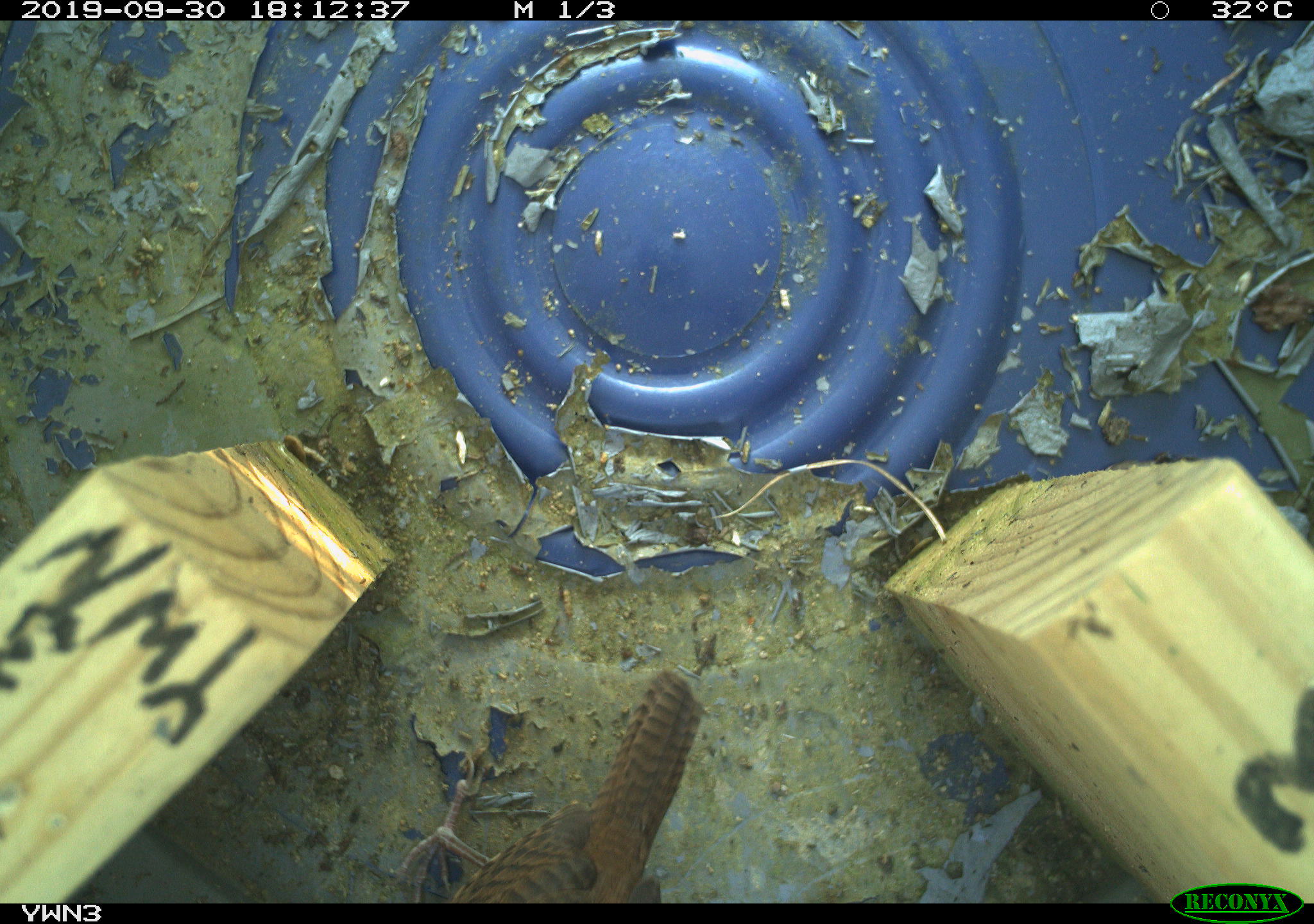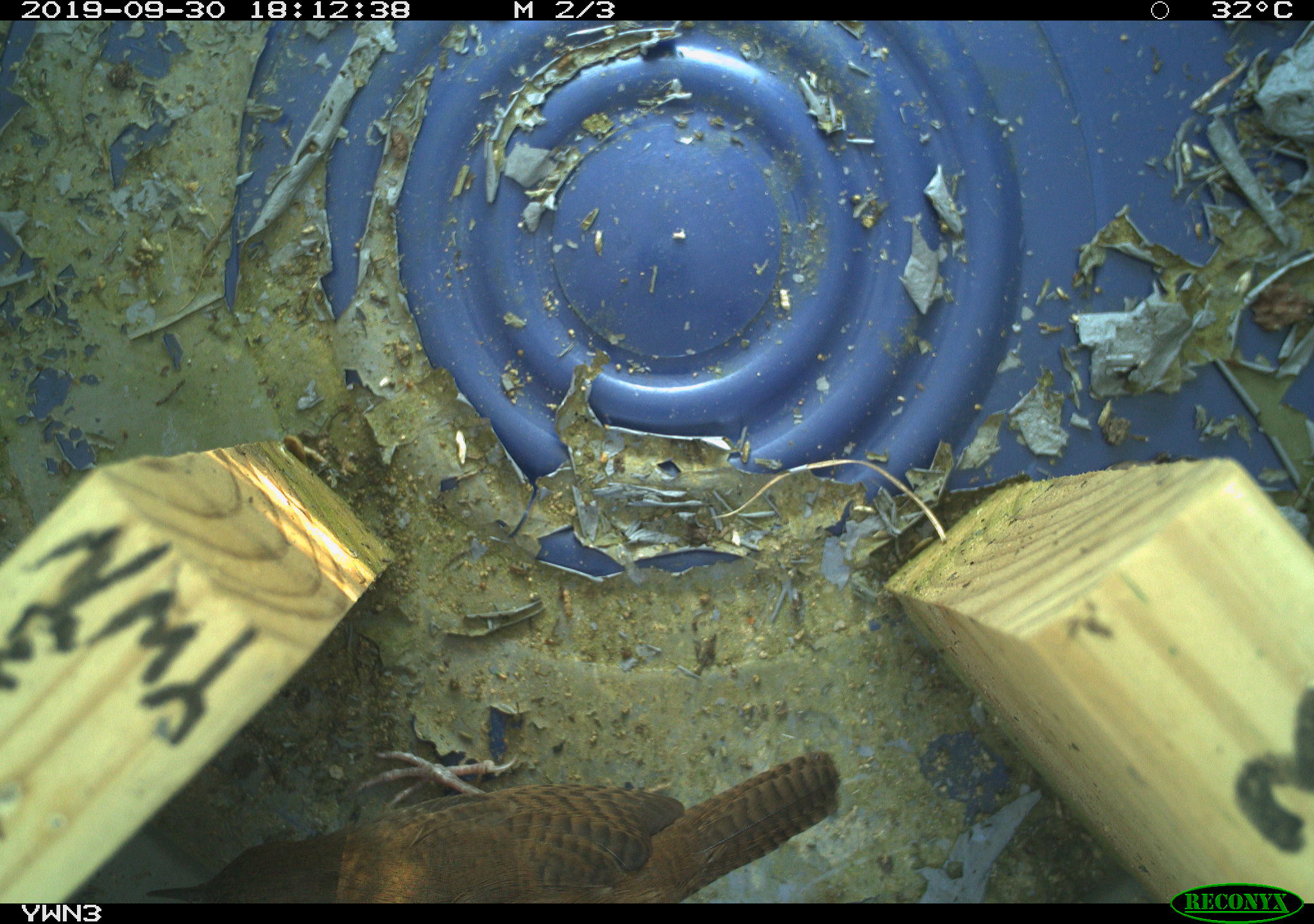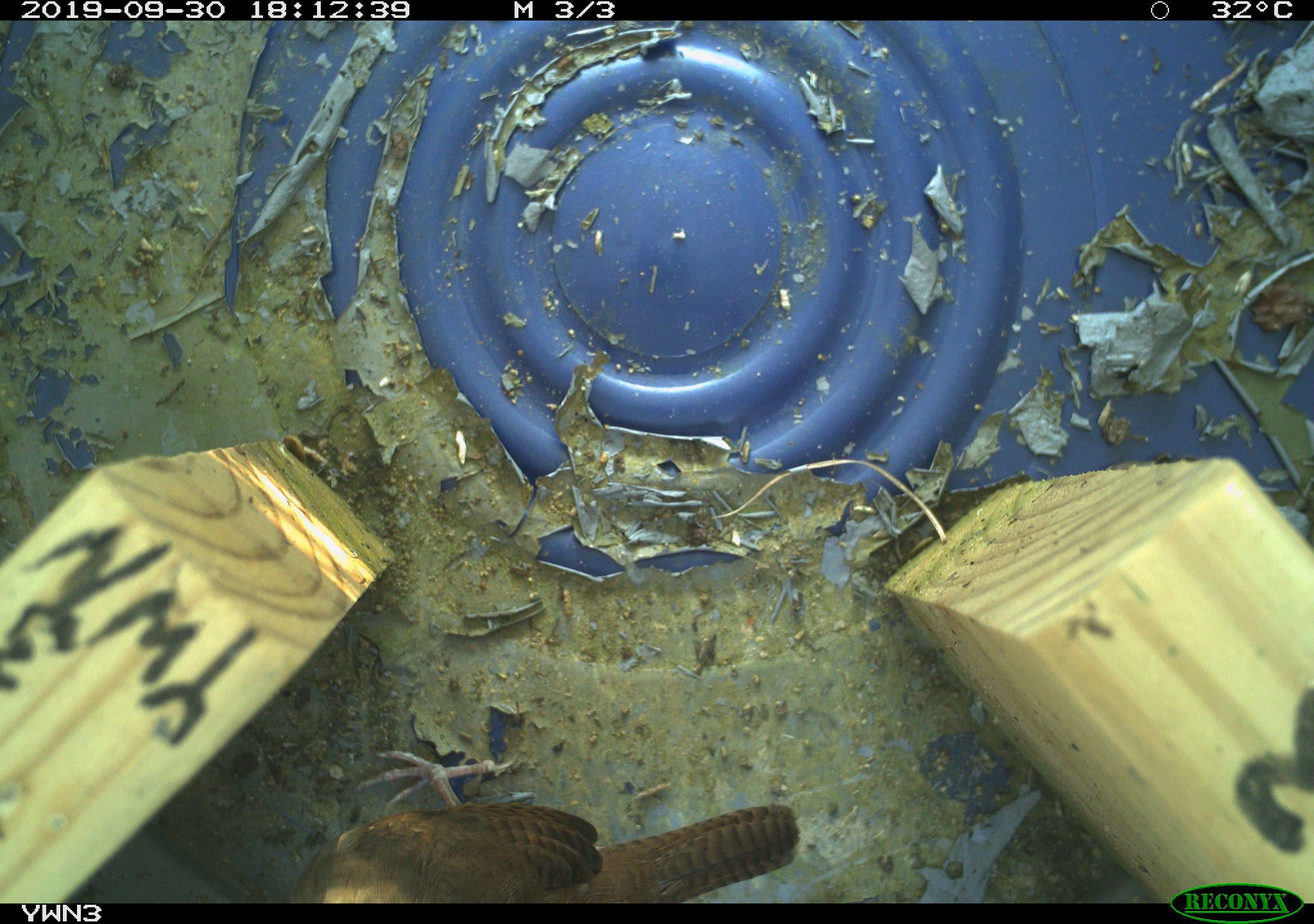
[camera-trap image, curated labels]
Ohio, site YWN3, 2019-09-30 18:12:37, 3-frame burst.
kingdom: Animalia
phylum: Chordata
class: Aves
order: Passeriformes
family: Troglodytidae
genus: Troglodytes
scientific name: Troglodytes aedon aedon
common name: northern house wren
Northern house wren (Troglodytes aedon aedon).